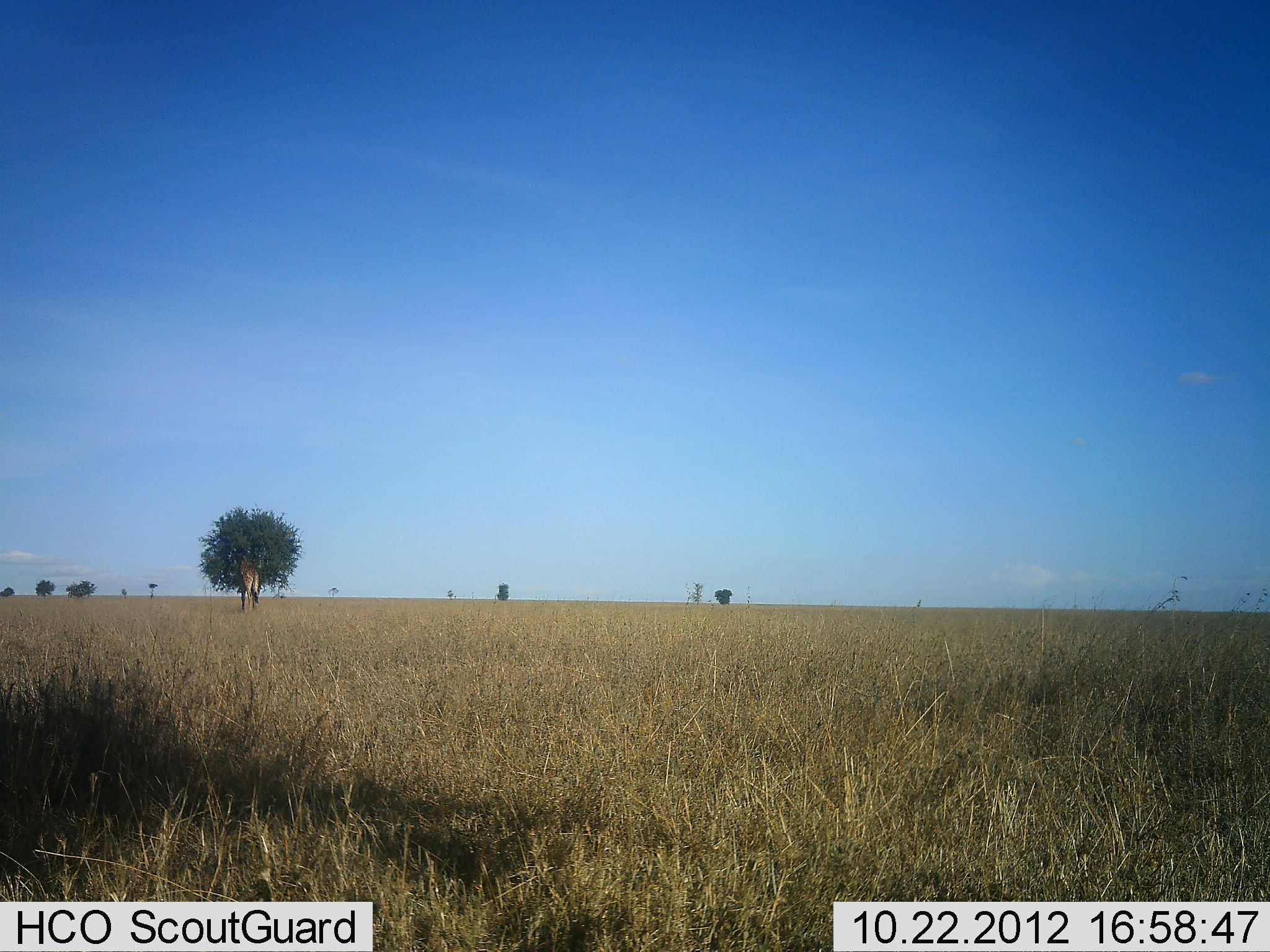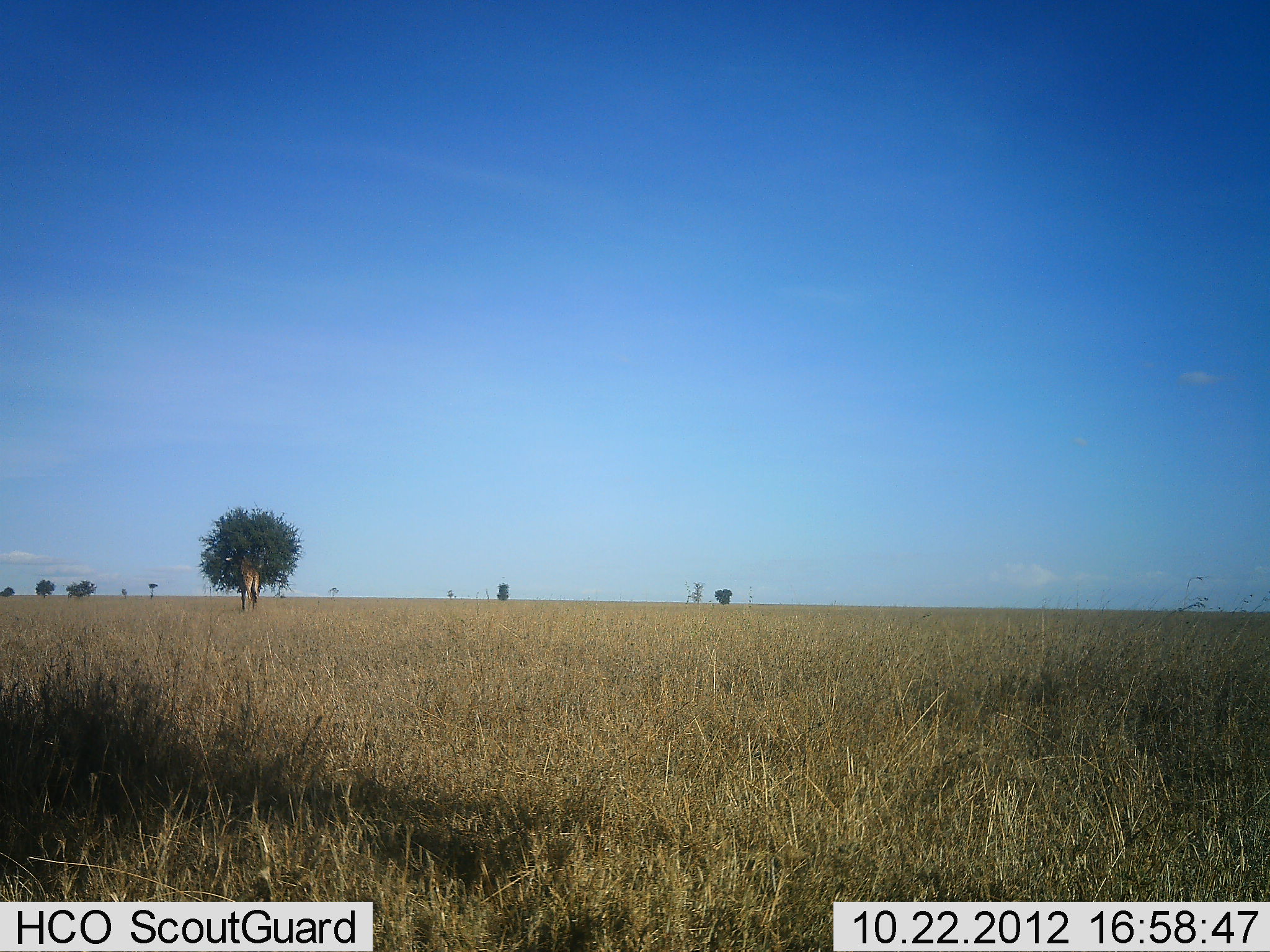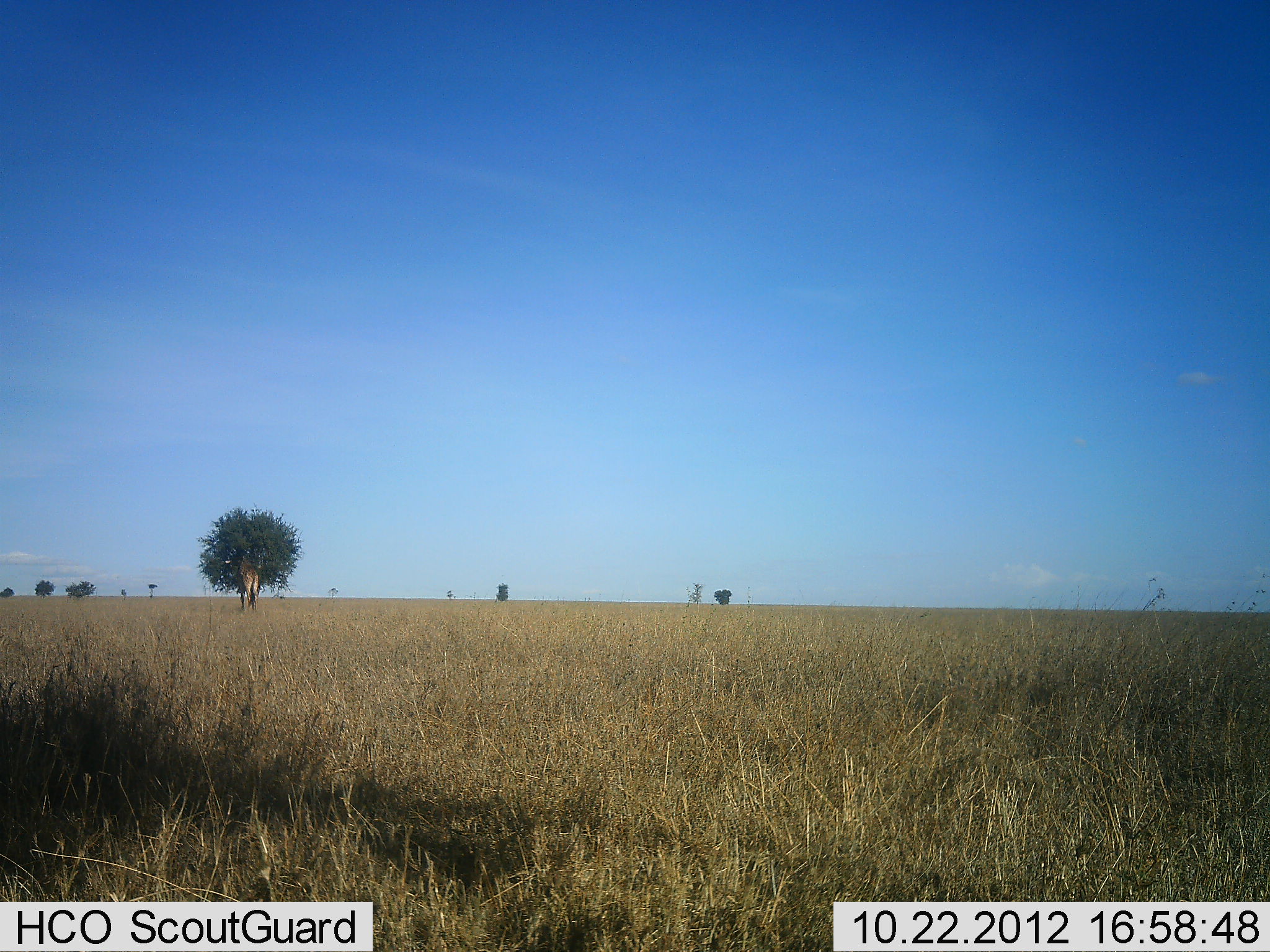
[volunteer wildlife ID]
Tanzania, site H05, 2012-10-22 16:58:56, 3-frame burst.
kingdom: Animalia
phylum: Chordata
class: Mammalia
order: Artiodactyla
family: Giraffidae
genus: Giraffa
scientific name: Giraffa camelopardalis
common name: giraffe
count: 1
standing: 12%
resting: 0%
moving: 0%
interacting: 0%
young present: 0%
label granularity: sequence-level